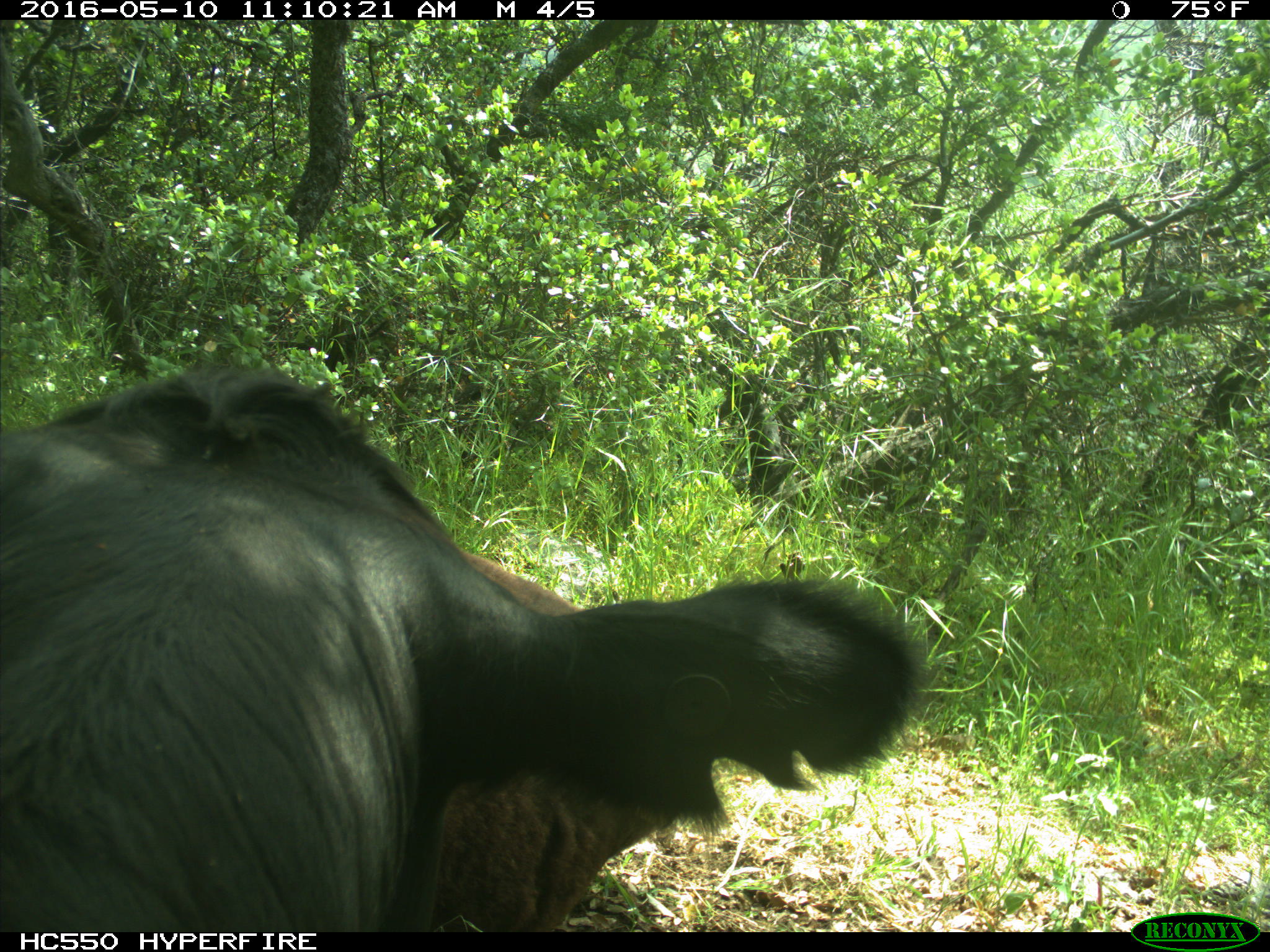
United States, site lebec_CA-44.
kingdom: Animalia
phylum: Chordata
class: Mammalia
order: Artiodactyla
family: Bovidae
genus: Bos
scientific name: Bos taurus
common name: domestic cow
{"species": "Bos taurus (domestic cow)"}